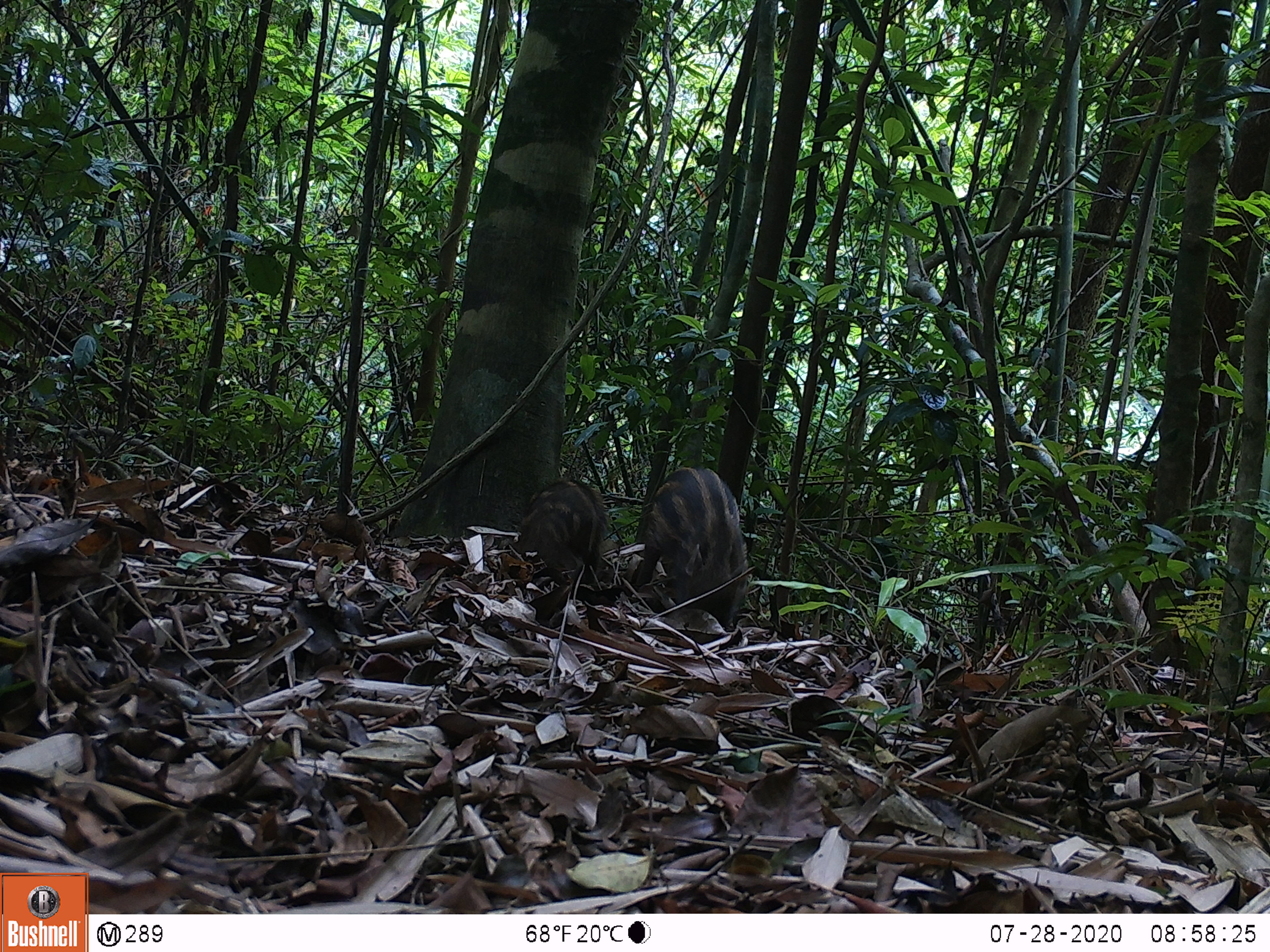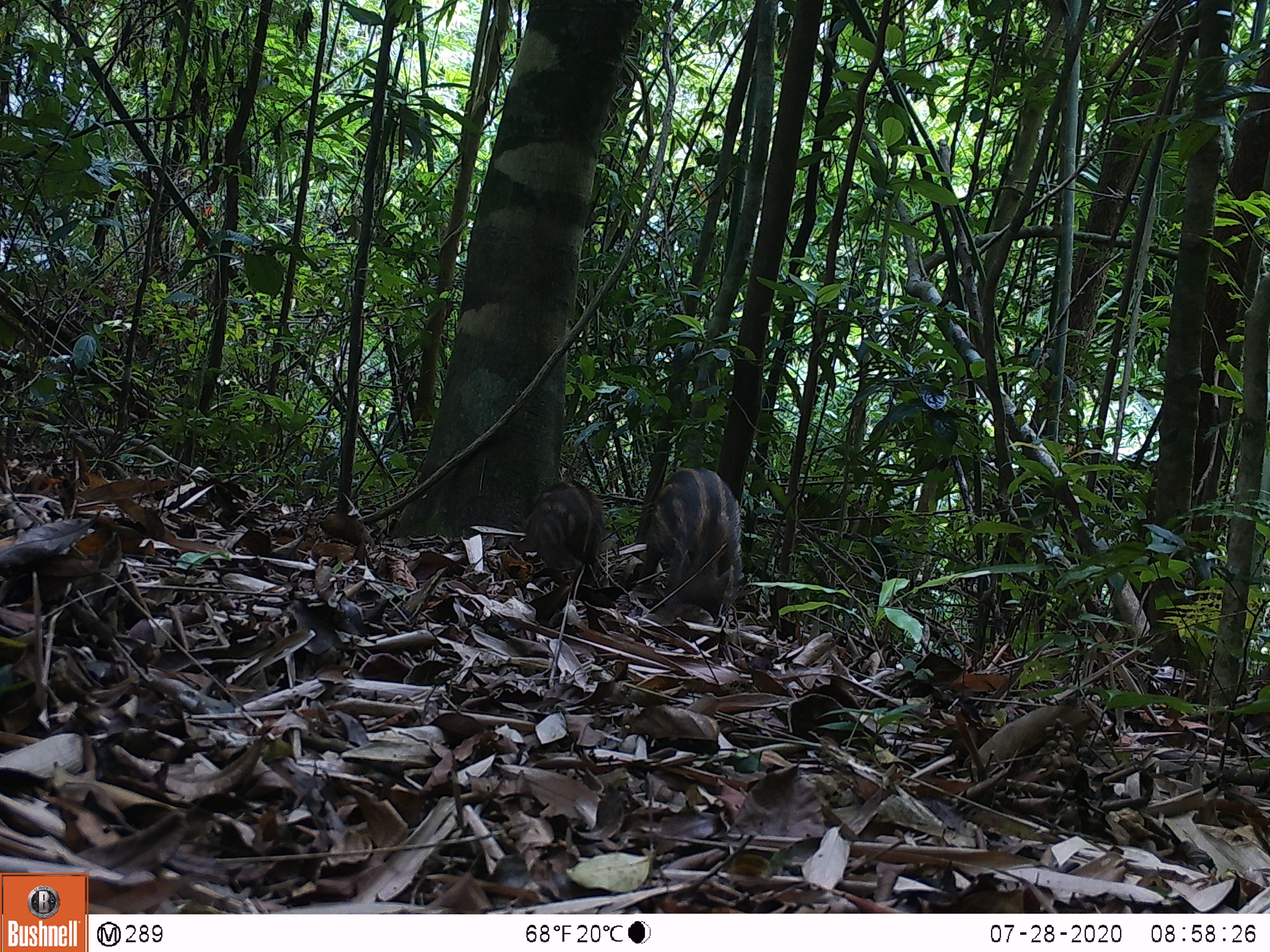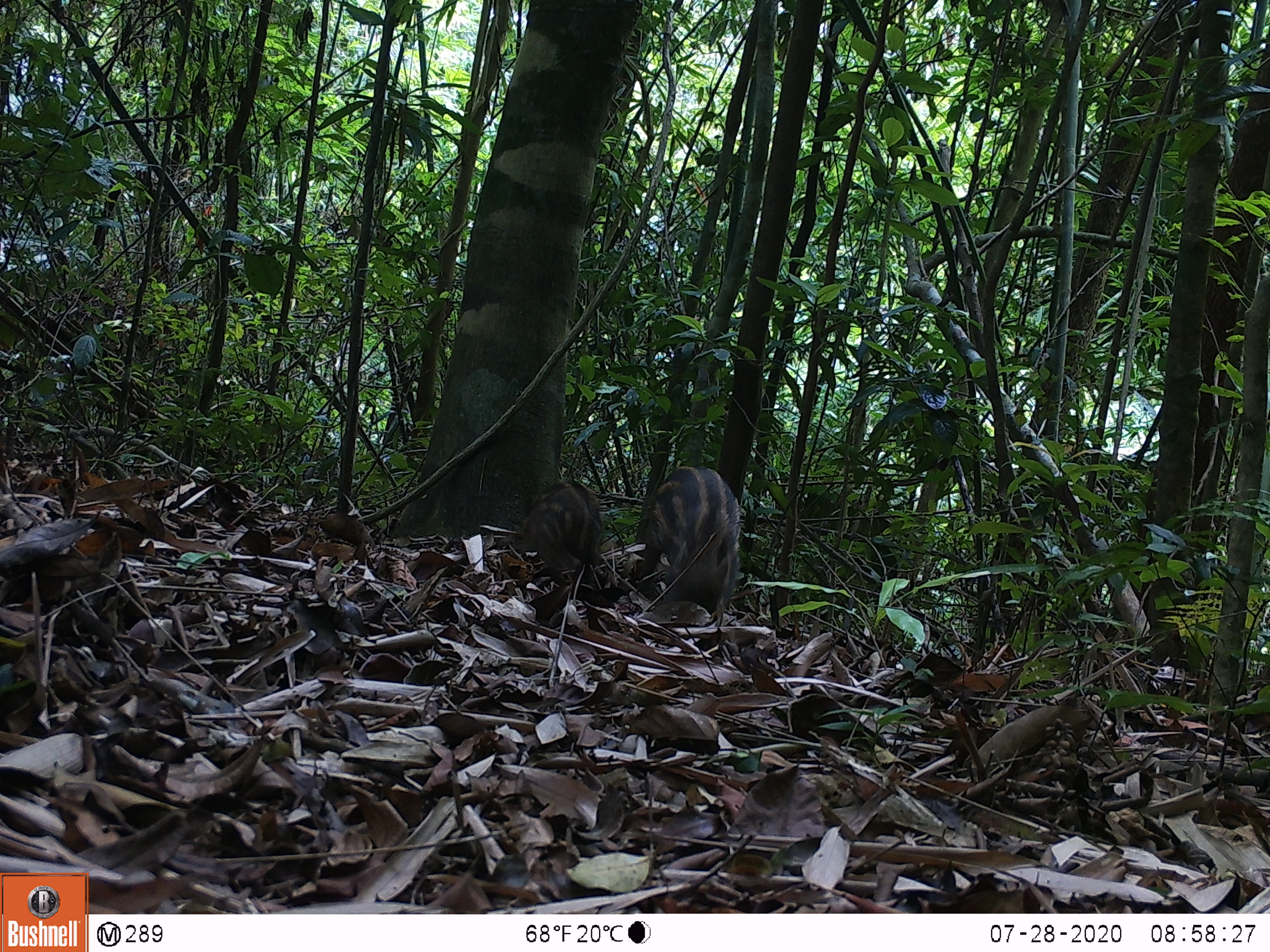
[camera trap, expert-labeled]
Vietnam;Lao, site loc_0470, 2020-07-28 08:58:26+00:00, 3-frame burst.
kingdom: Animalia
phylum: Chordata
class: Mammalia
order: Artiodactyla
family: Suidae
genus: Sus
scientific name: Sus scrofa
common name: eurasian wild pig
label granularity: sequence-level